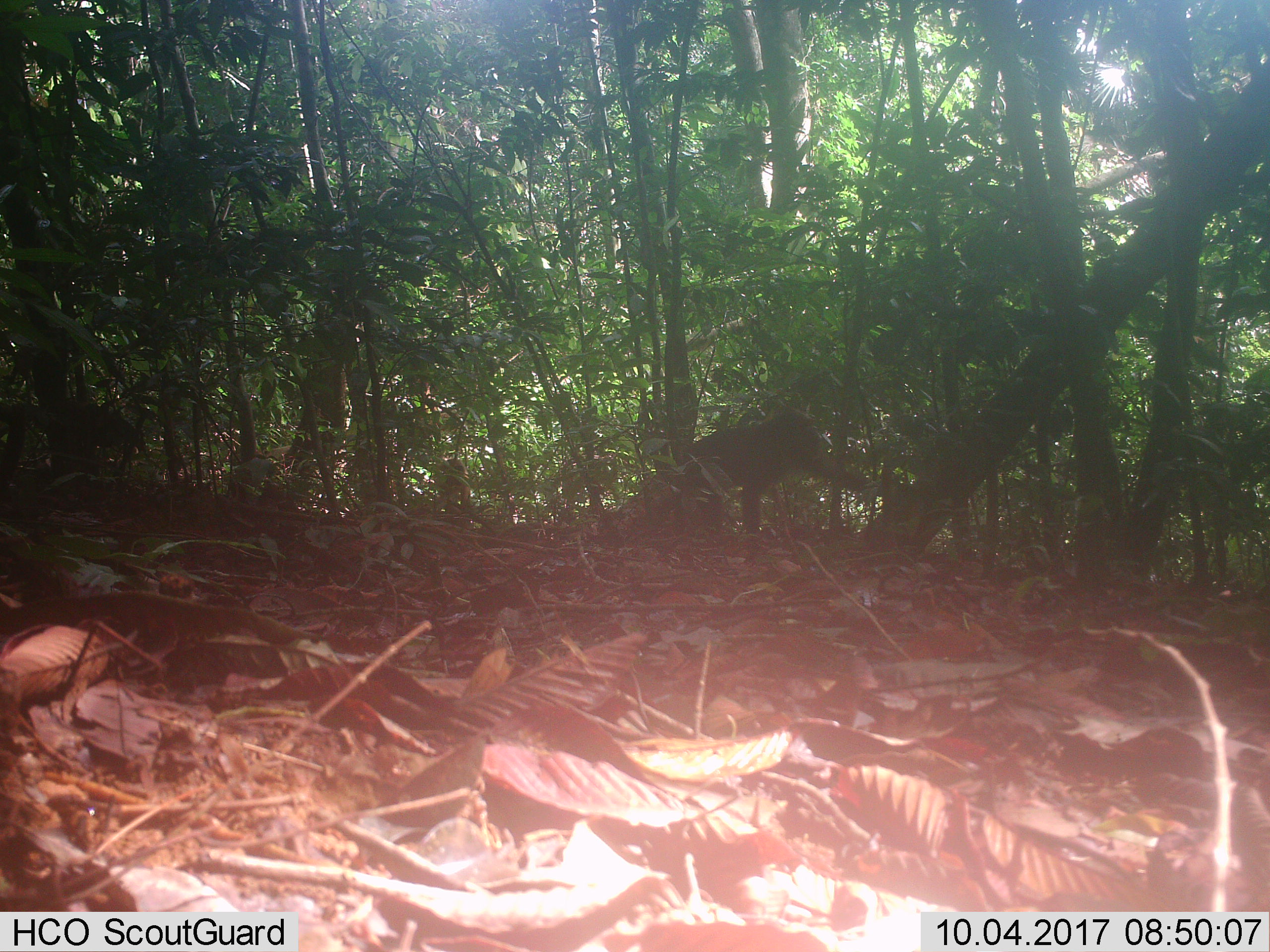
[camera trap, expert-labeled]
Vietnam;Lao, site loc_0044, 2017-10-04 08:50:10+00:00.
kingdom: Animalia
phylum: Chordata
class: Mammalia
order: Primates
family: Cercopithecidae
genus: Macaca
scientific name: Macaca arctoides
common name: stump-tailed macaque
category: stump tailed macaque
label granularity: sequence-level